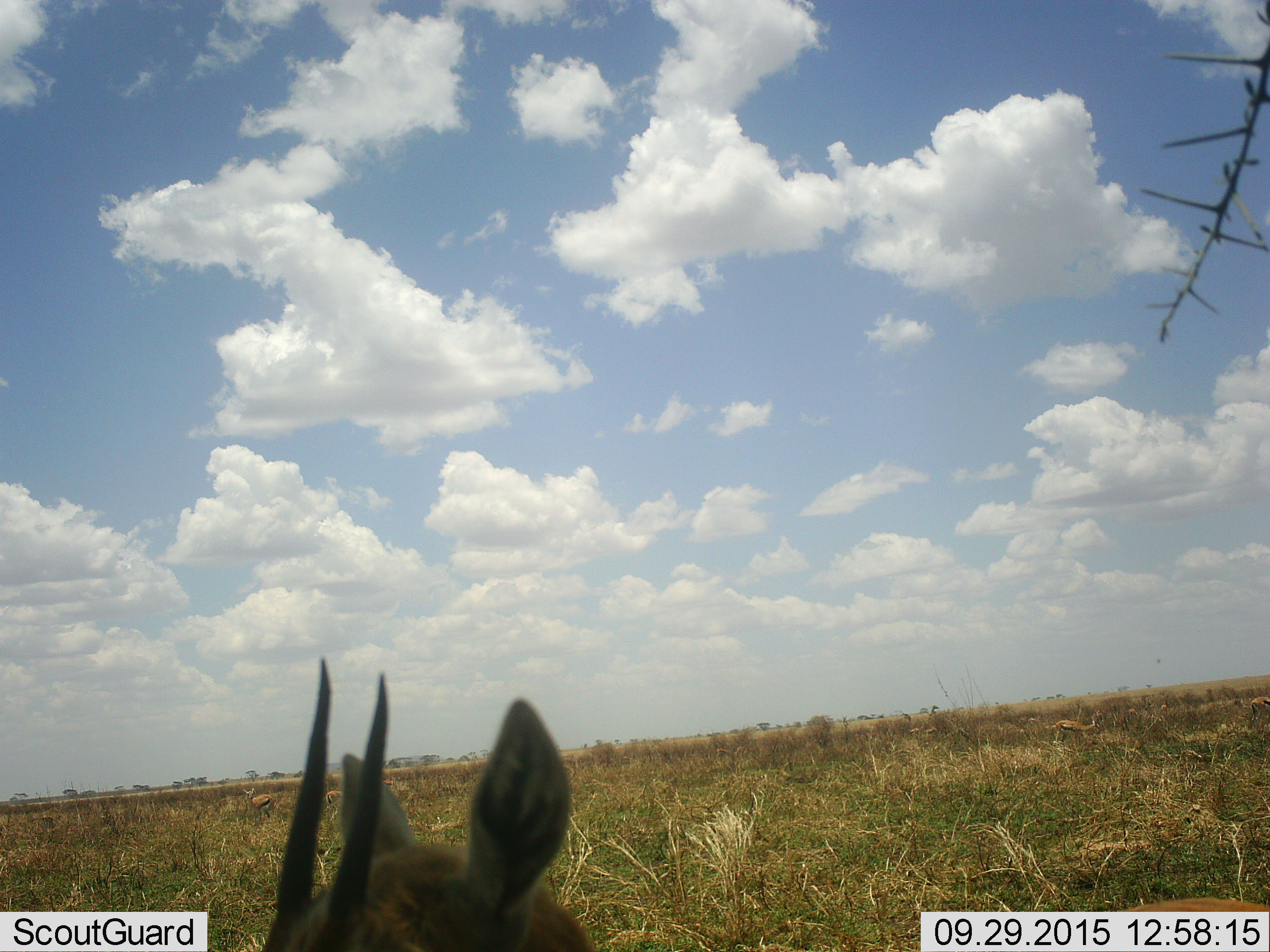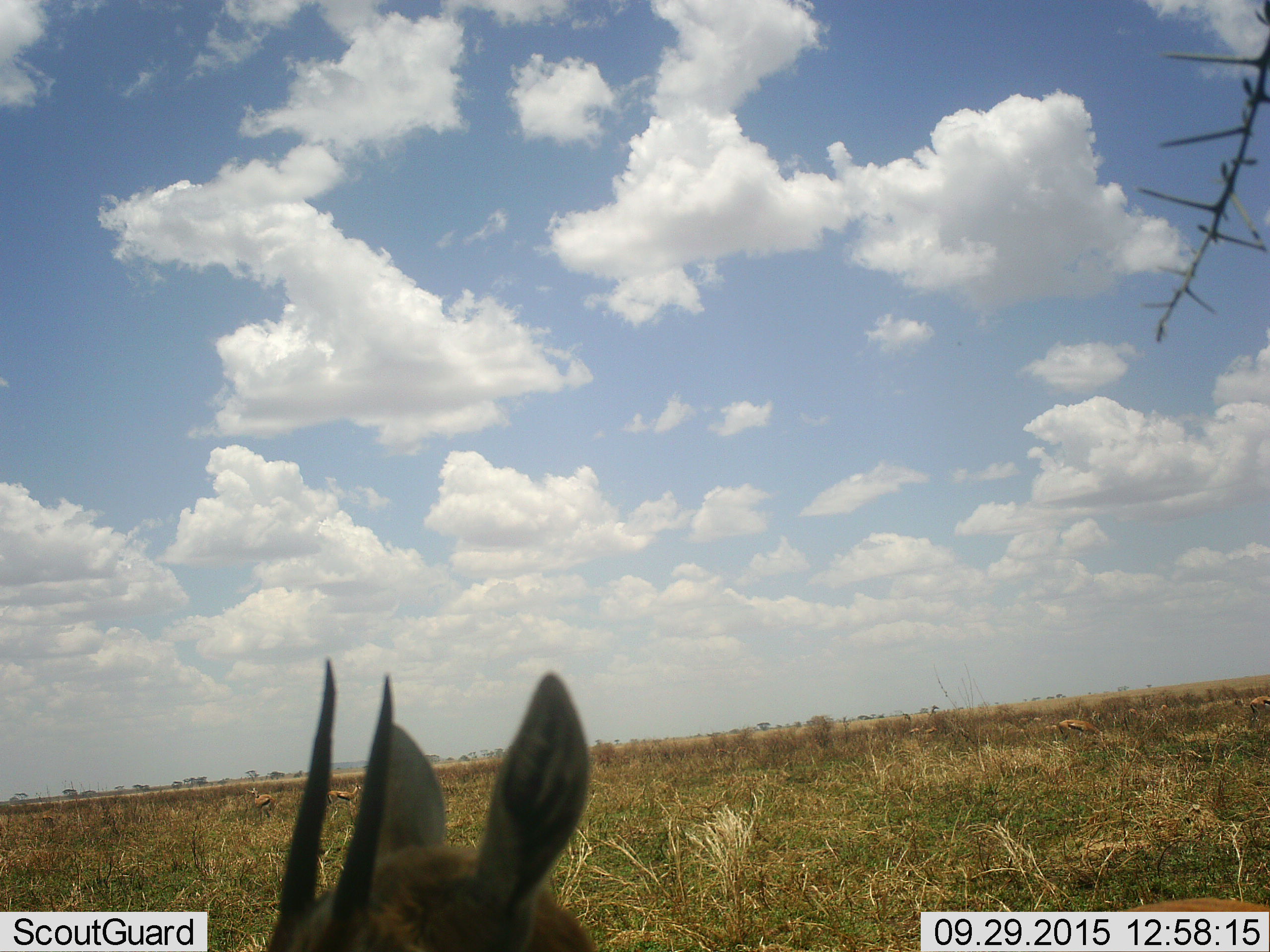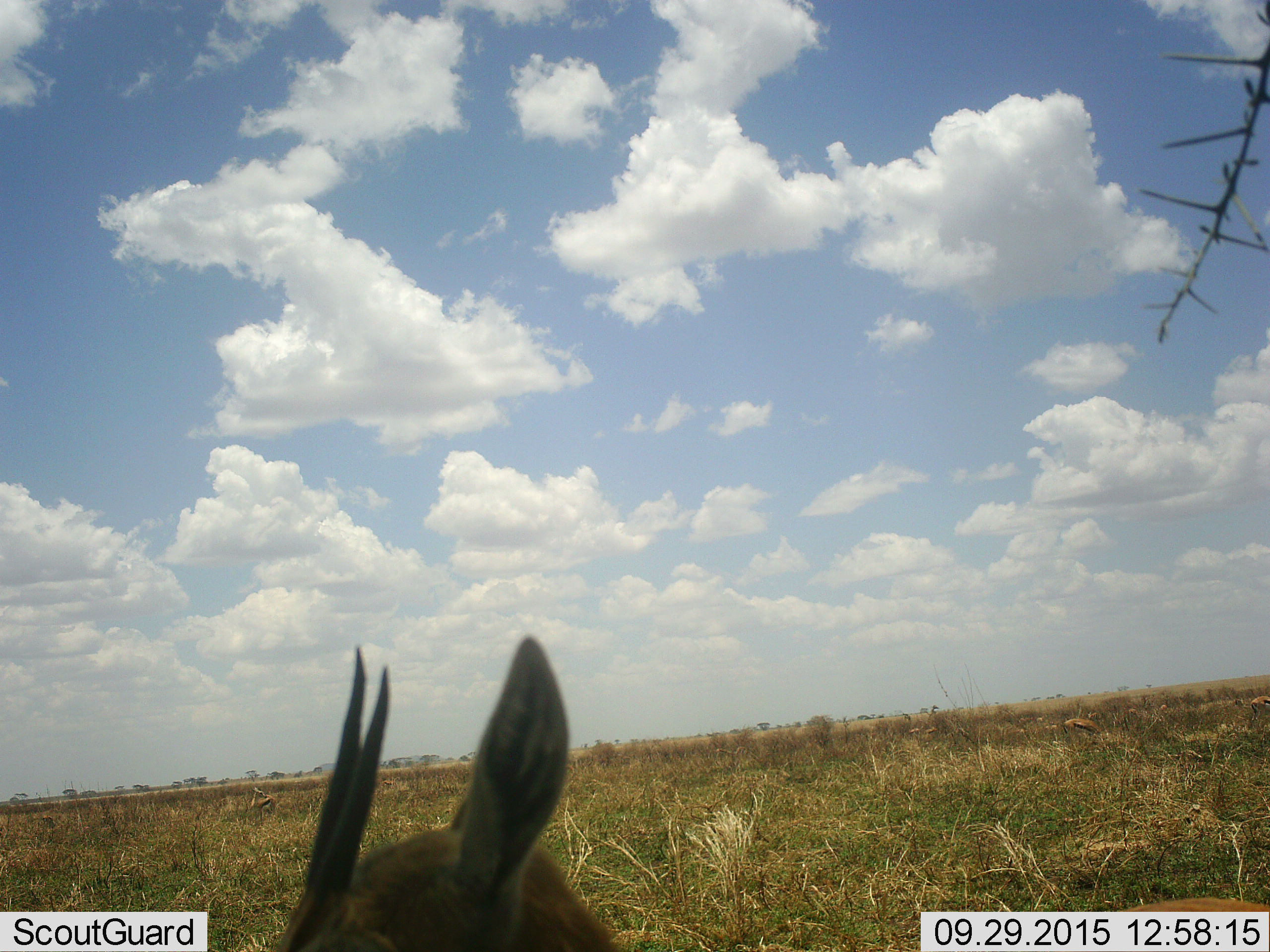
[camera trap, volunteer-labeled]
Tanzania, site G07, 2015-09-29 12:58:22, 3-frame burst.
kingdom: Animalia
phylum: Chordata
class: Mammalia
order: Artiodactyla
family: Bovidae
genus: Eudorcas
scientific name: Eudorcas thomsonii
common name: thomson's gazelle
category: gazellethomsons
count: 6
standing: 100%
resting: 11%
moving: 22%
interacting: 0%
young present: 0%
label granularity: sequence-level